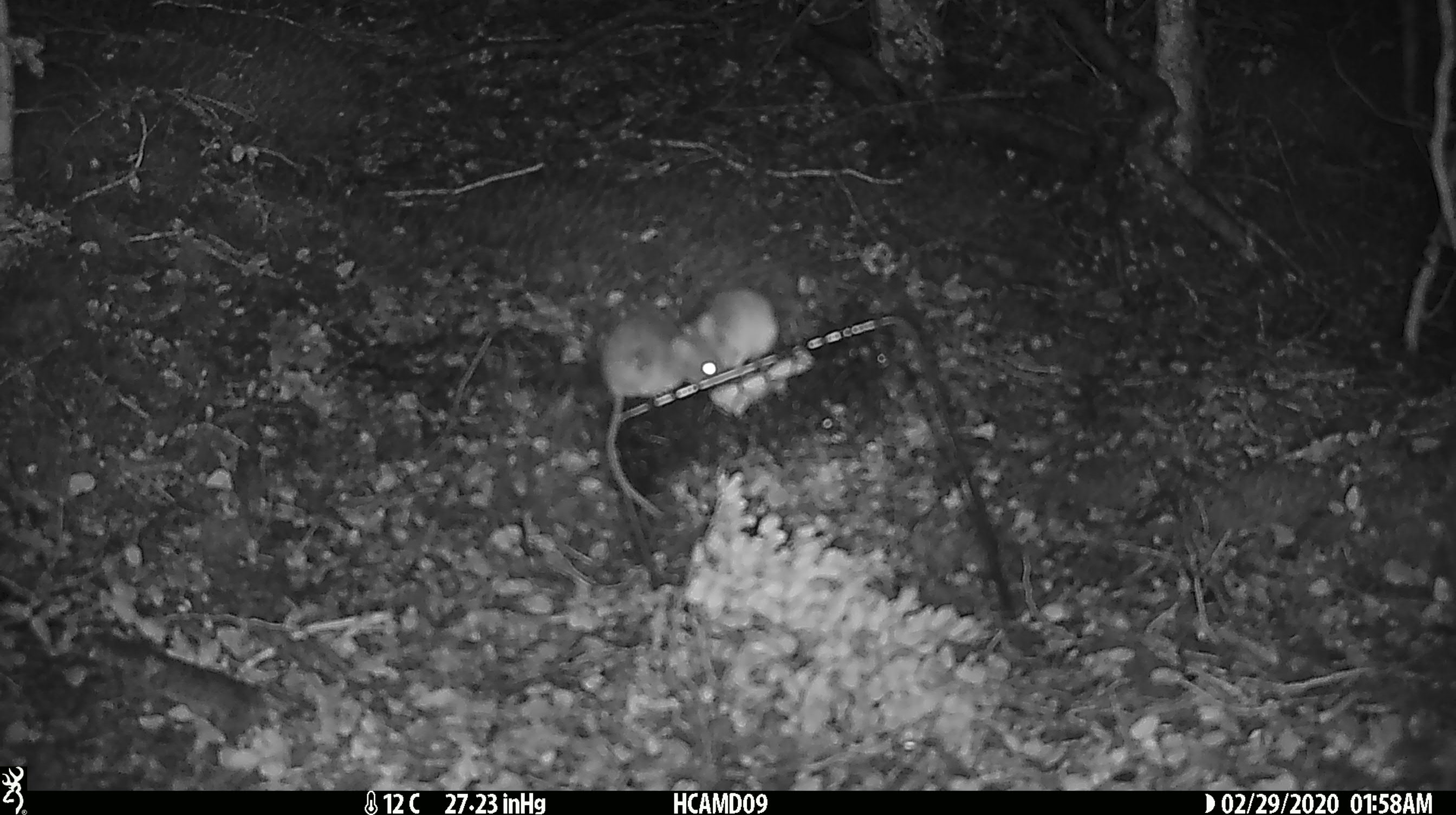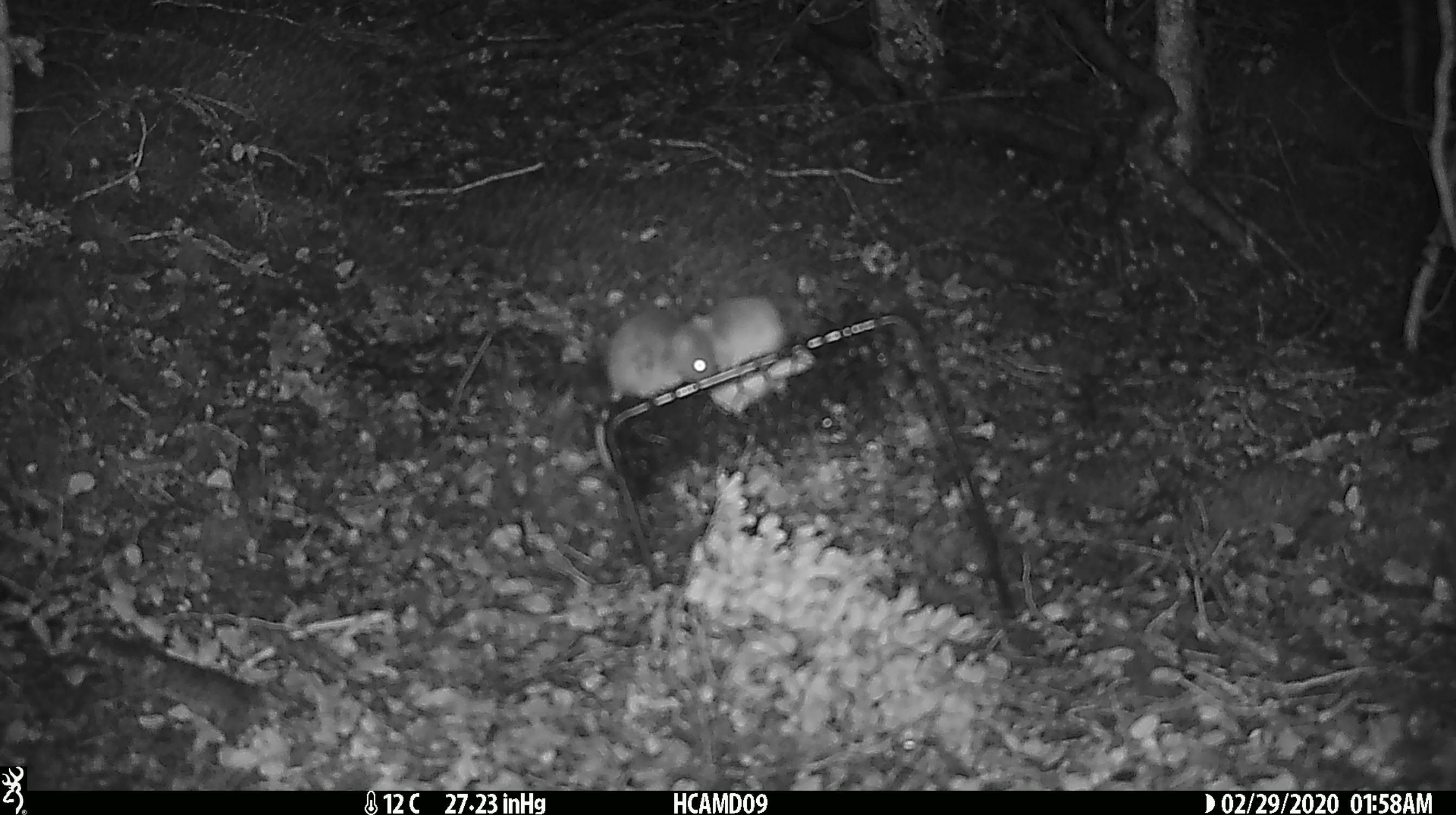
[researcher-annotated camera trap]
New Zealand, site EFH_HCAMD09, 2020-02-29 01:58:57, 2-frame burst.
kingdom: Animalia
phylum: Chordata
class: Mammalia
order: Rodentia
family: Muridae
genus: Mus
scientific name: Mus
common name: mouse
Mouse (Mus).